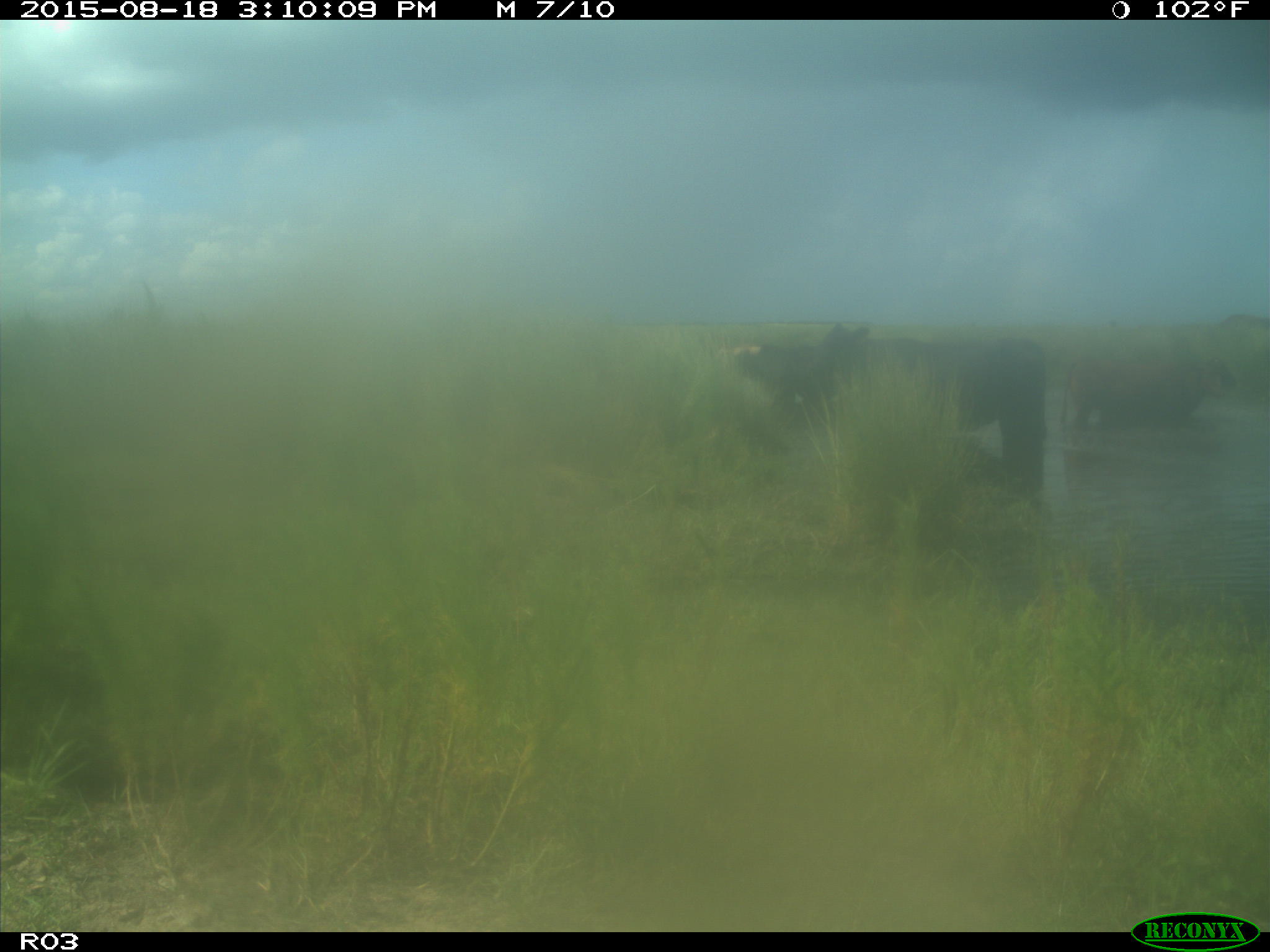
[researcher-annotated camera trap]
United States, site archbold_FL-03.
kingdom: Animalia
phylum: Chordata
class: Mammalia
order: Artiodactyla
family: Bovidae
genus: Bos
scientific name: Bos taurus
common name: domestic cow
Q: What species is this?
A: Bos taurus (domestic cow).